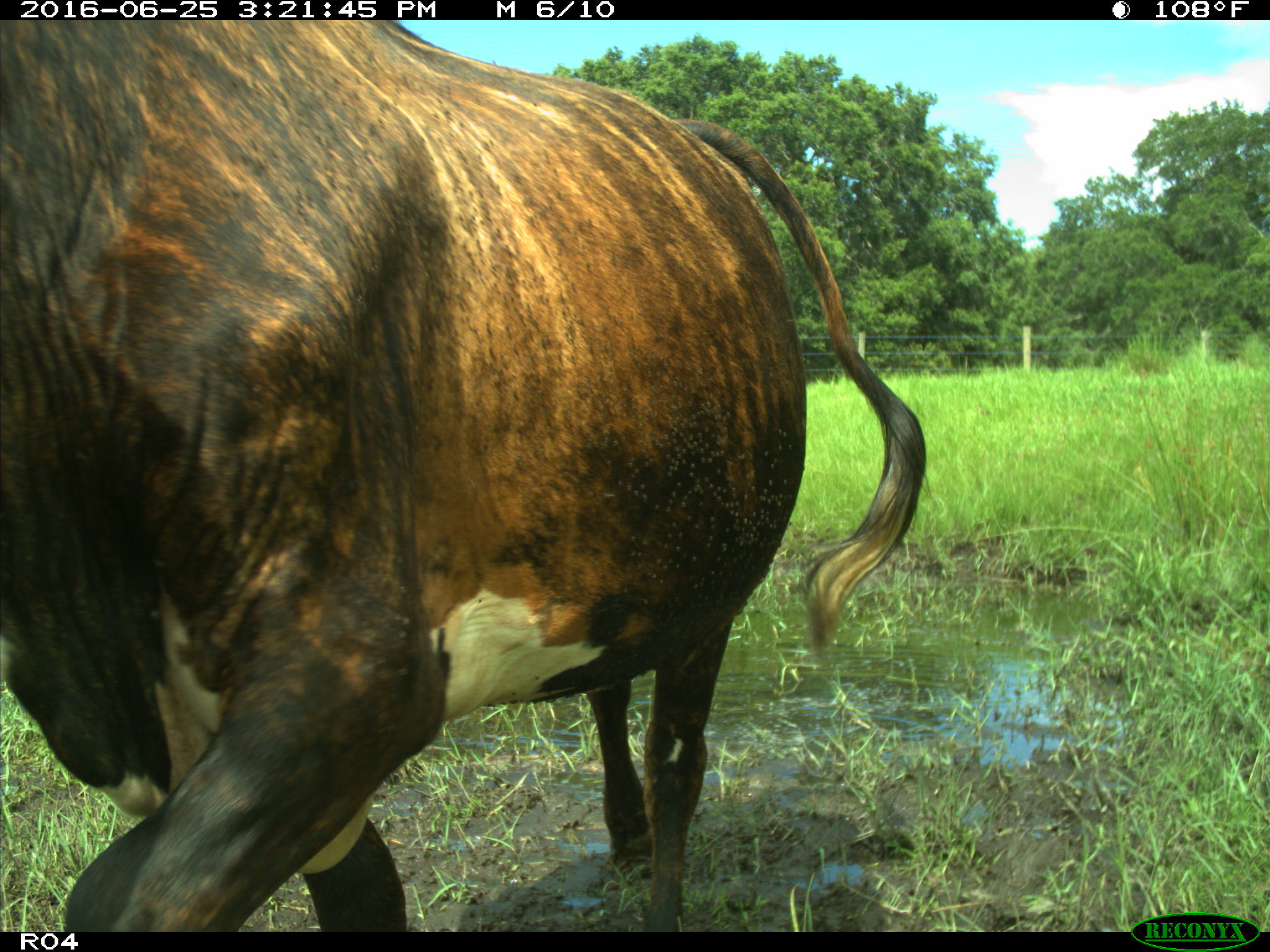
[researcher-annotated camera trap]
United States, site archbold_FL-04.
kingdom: Animalia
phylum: Chordata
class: Mammalia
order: Artiodactyla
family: Bovidae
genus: Bos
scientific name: Bos taurus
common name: domestic cow